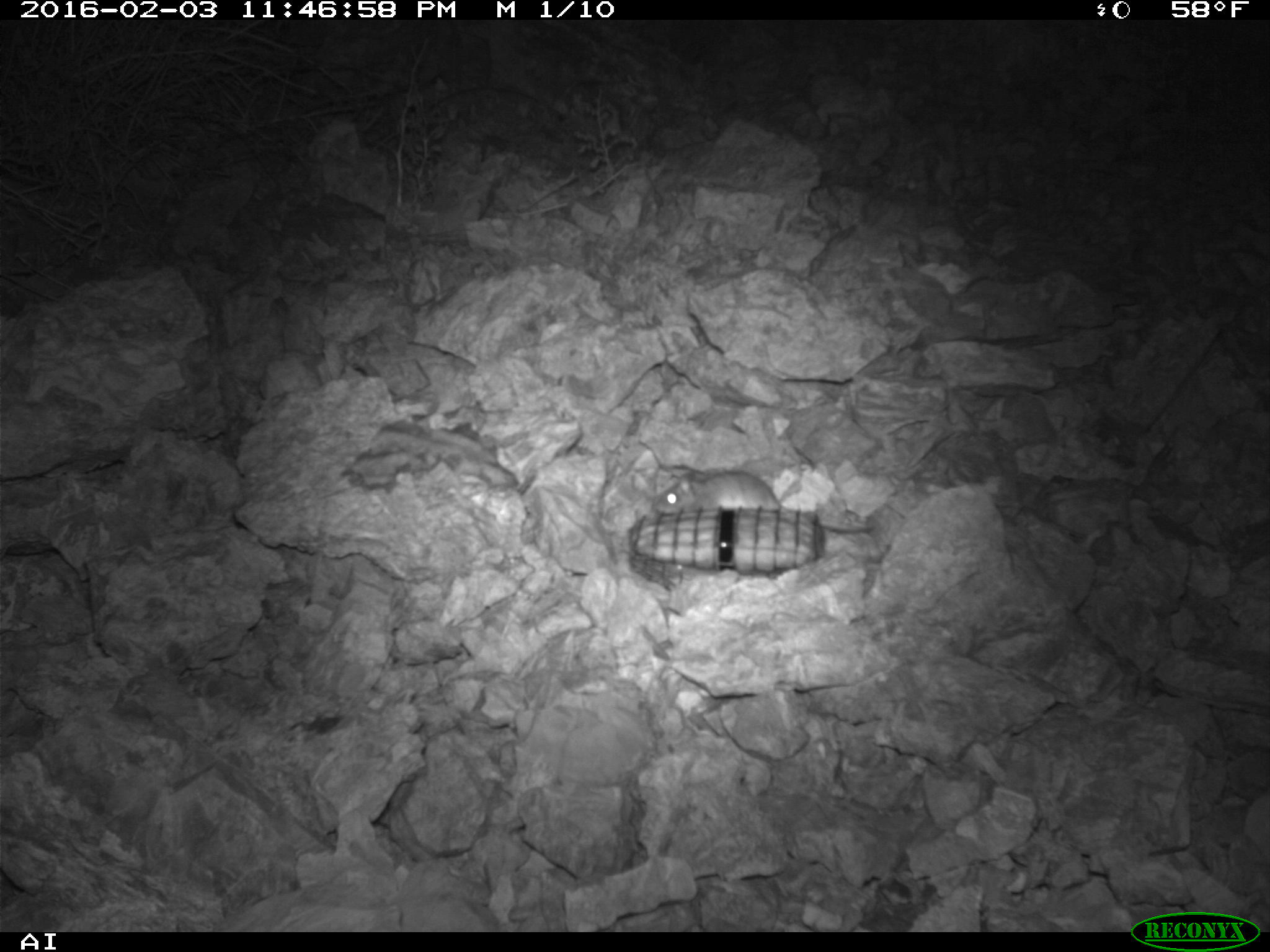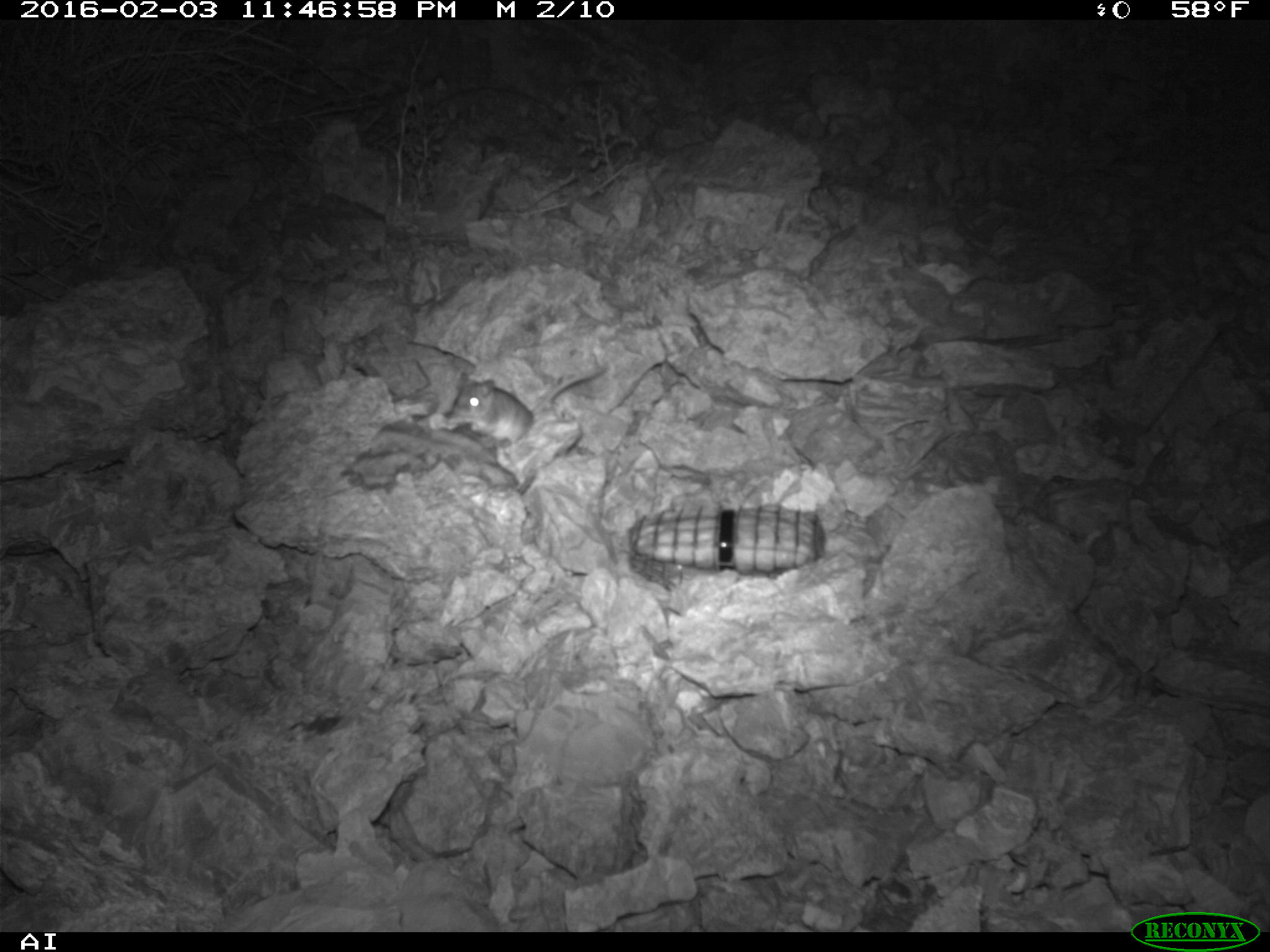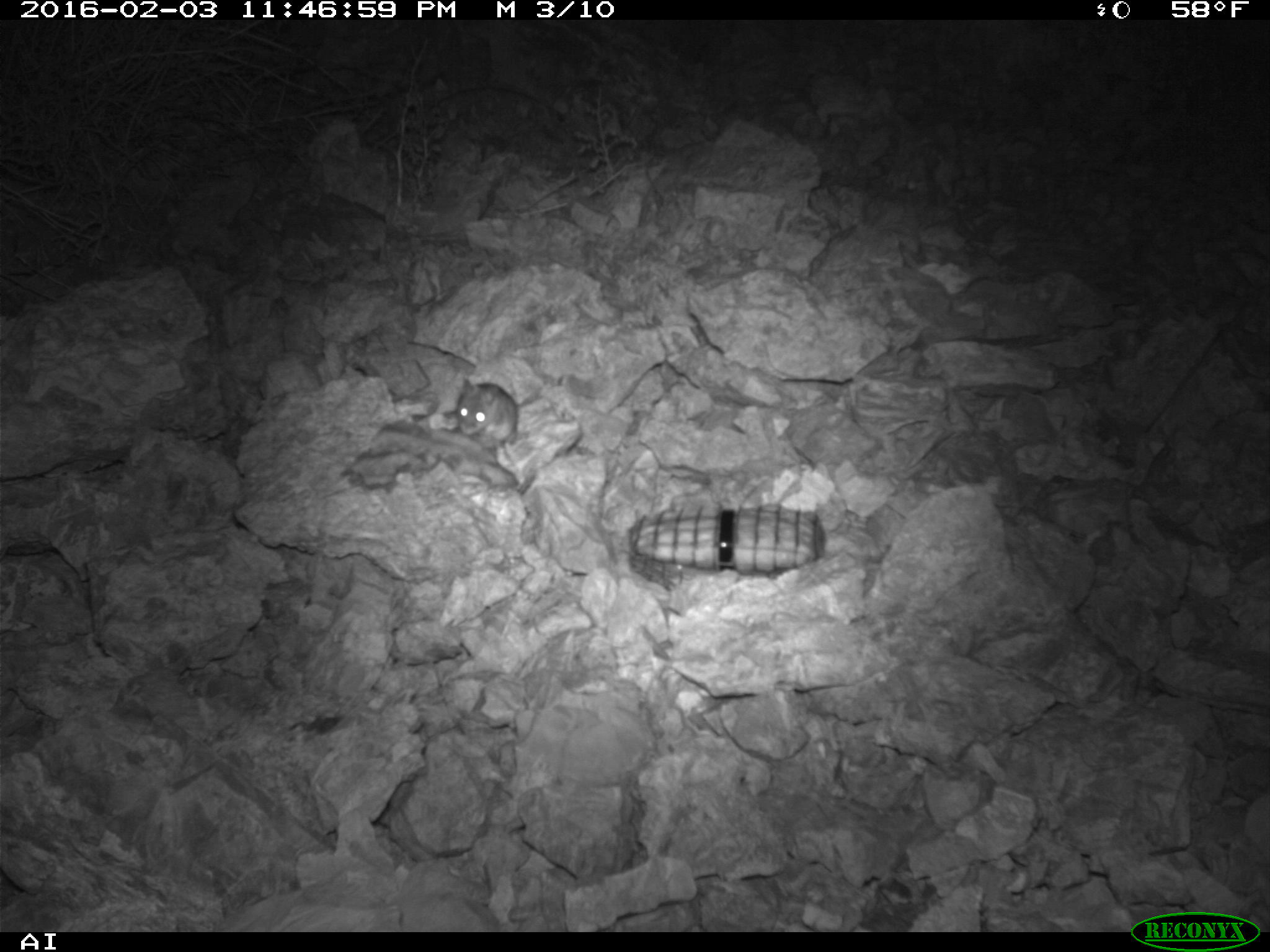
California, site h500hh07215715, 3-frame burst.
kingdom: Animalia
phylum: Chordata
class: Mammalia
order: Rodentia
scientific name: Rodentia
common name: rodent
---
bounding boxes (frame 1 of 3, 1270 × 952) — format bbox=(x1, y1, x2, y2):
rodent: bbox=(652, 465, 877, 534)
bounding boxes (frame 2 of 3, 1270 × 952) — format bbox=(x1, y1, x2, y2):
rodent: bbox=(445, 367, 604, 447)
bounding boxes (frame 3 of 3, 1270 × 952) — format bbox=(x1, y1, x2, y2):
rodent: bbox=(455, 378, 535, 444)